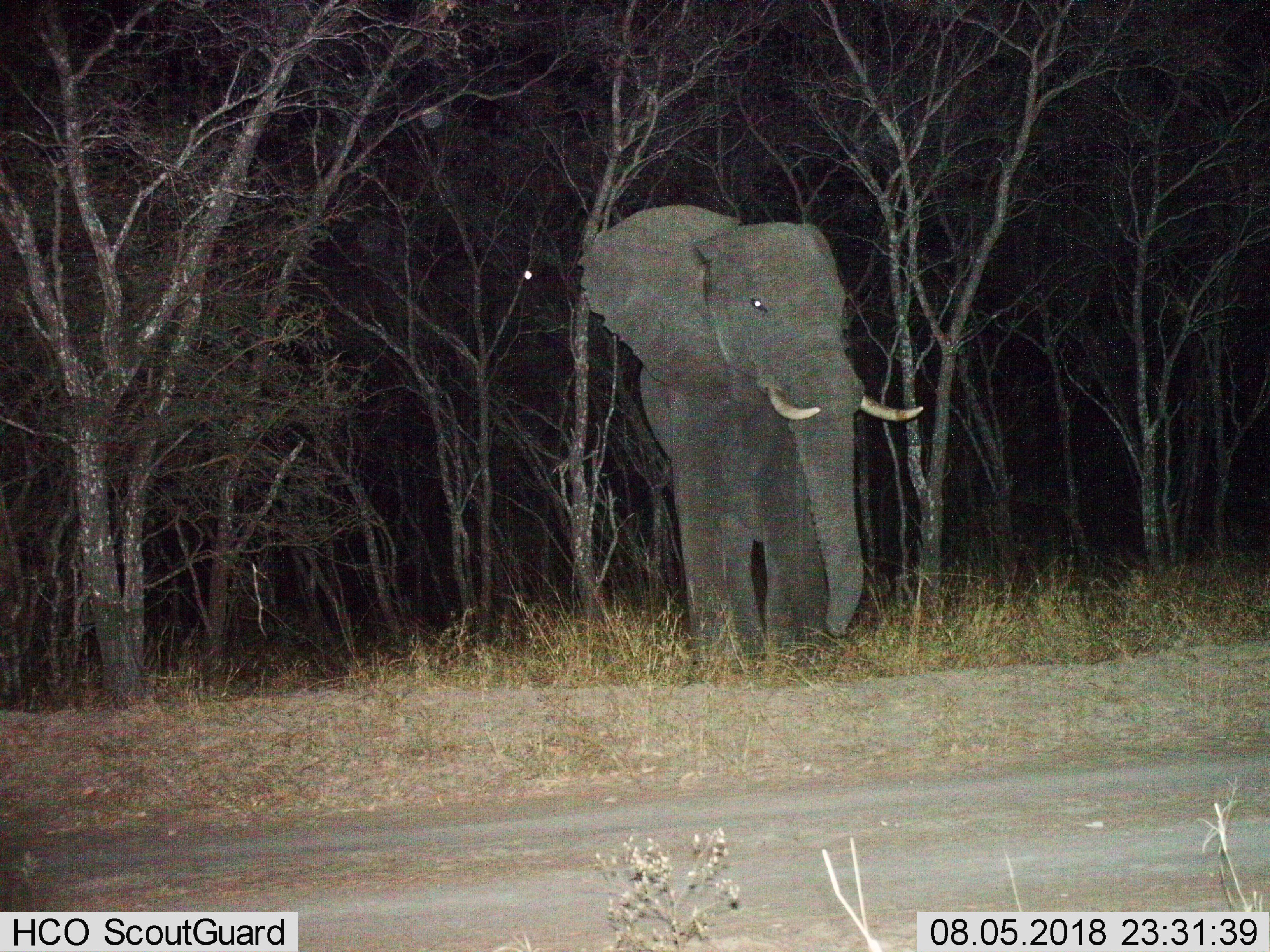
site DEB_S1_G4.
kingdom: Animalia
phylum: Chordata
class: Mammalia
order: Proboscidea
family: Elephantidae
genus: Loxodonta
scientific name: Loxodonta africana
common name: african bush elephant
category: elephant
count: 1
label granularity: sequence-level